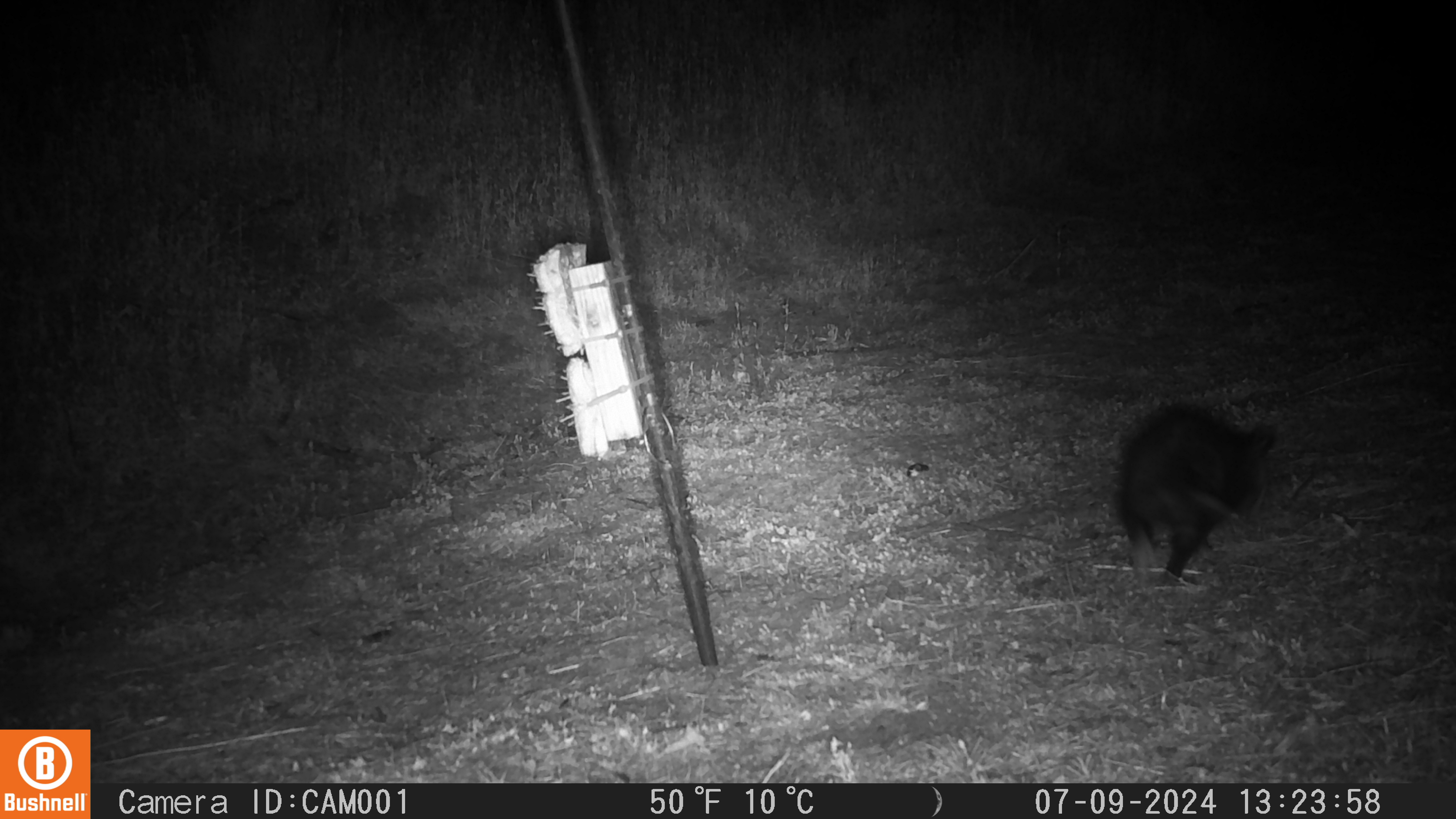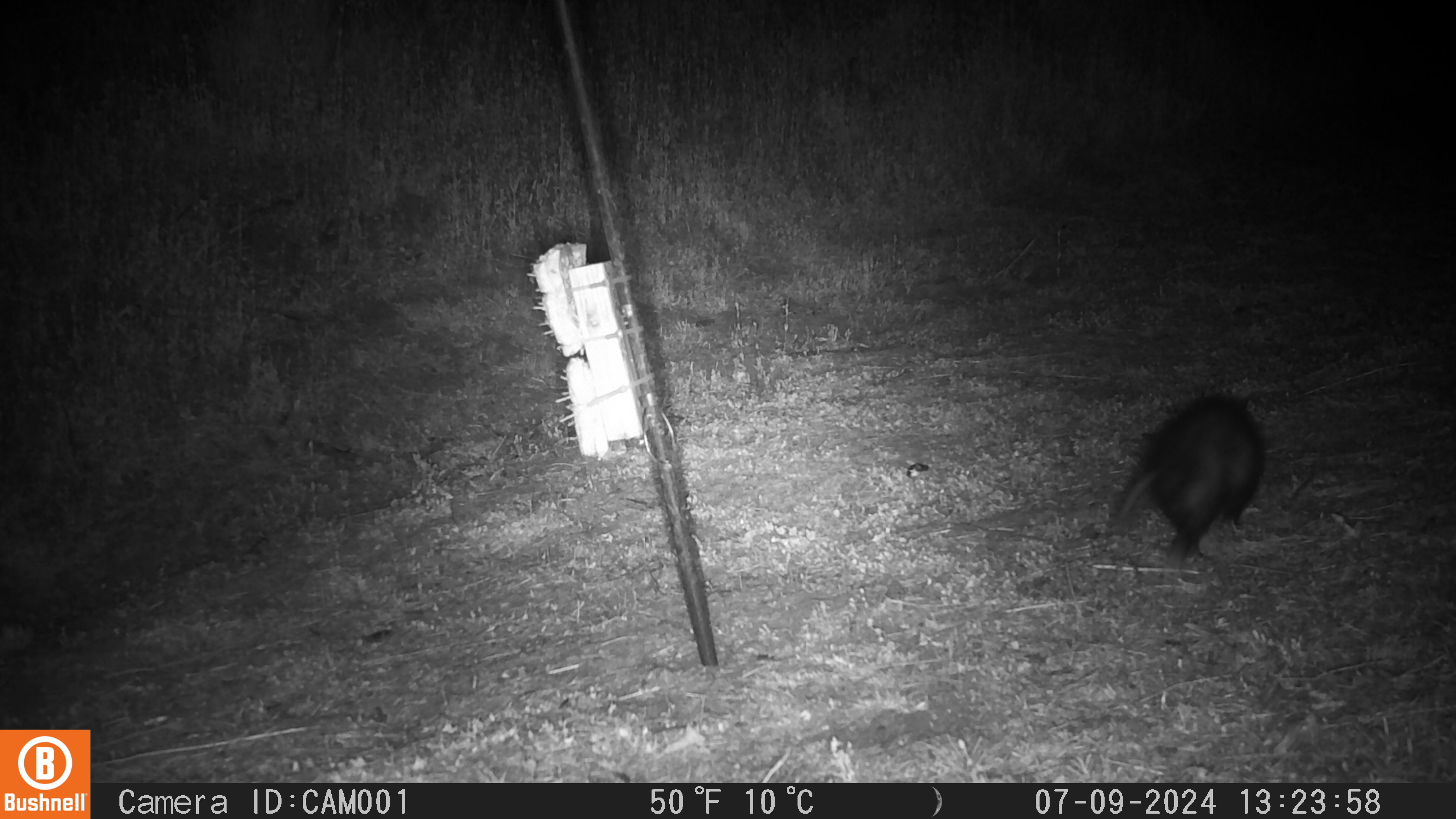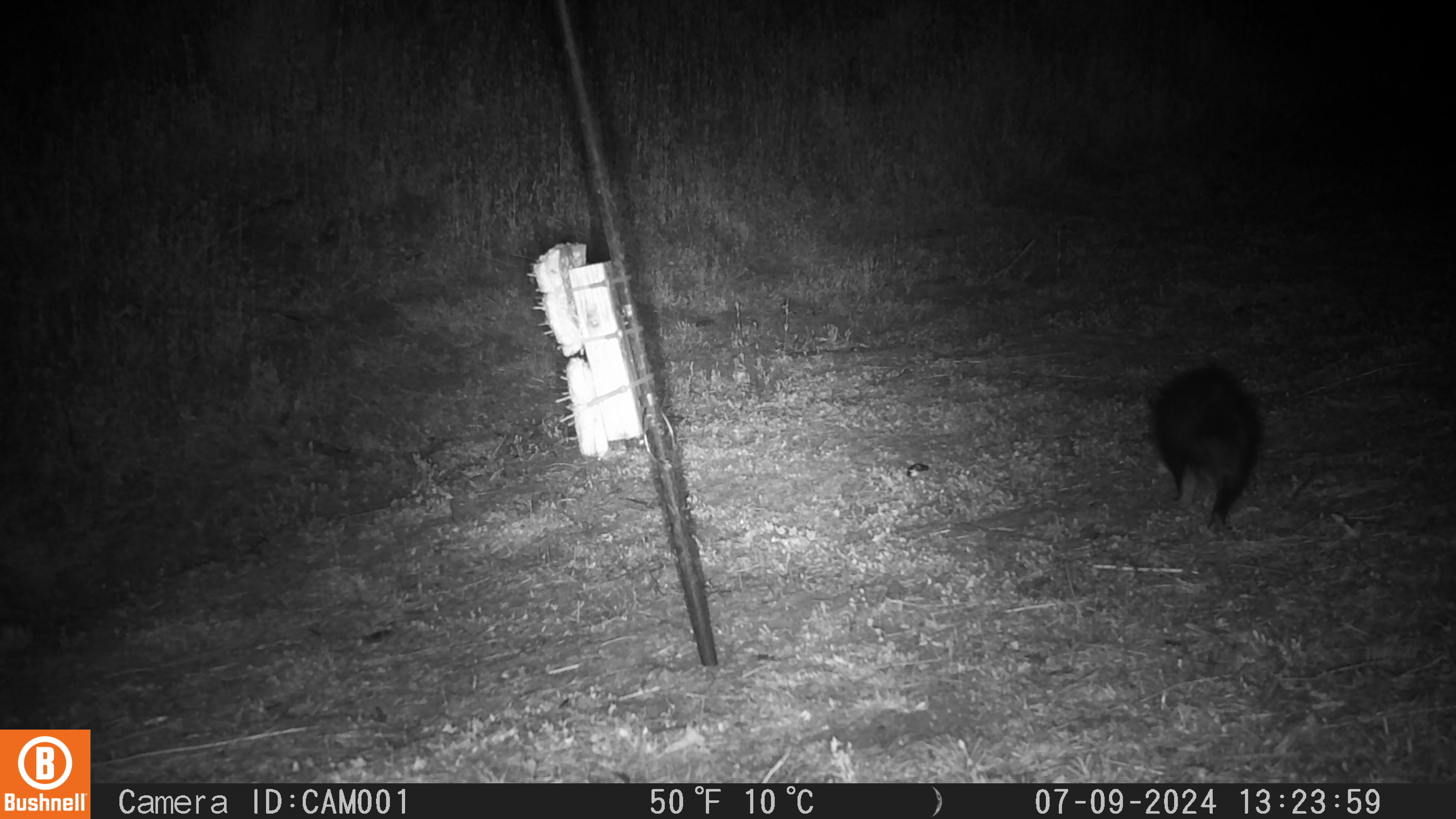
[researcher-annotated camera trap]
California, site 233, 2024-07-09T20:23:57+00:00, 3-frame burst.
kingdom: Animalia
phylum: Chordata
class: Mammalia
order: Didelphimorphia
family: Didelphidae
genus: Didelphis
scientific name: Didelphis virginiana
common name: virginia opossum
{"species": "virginia opossum (Didelphis virginiana)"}